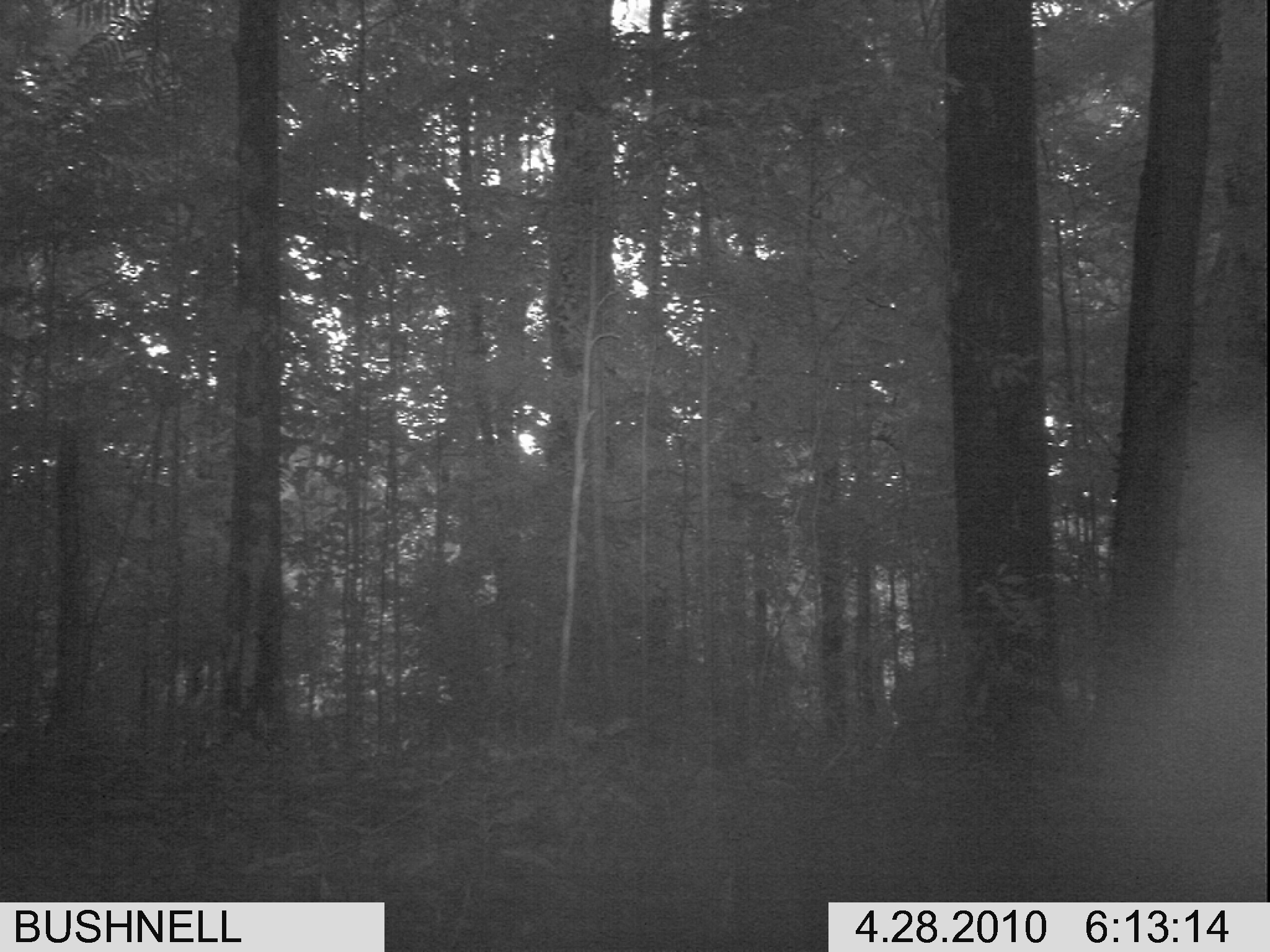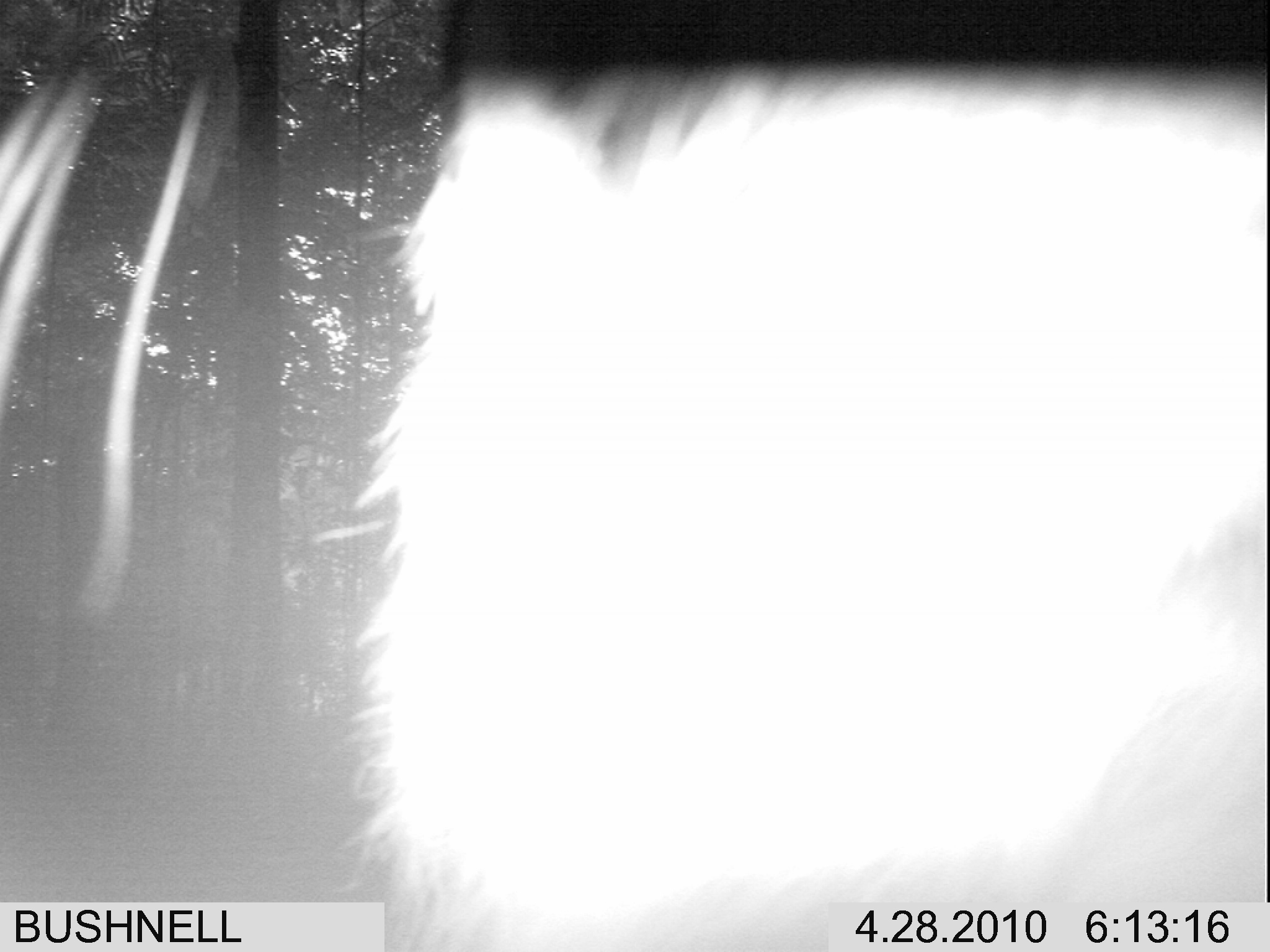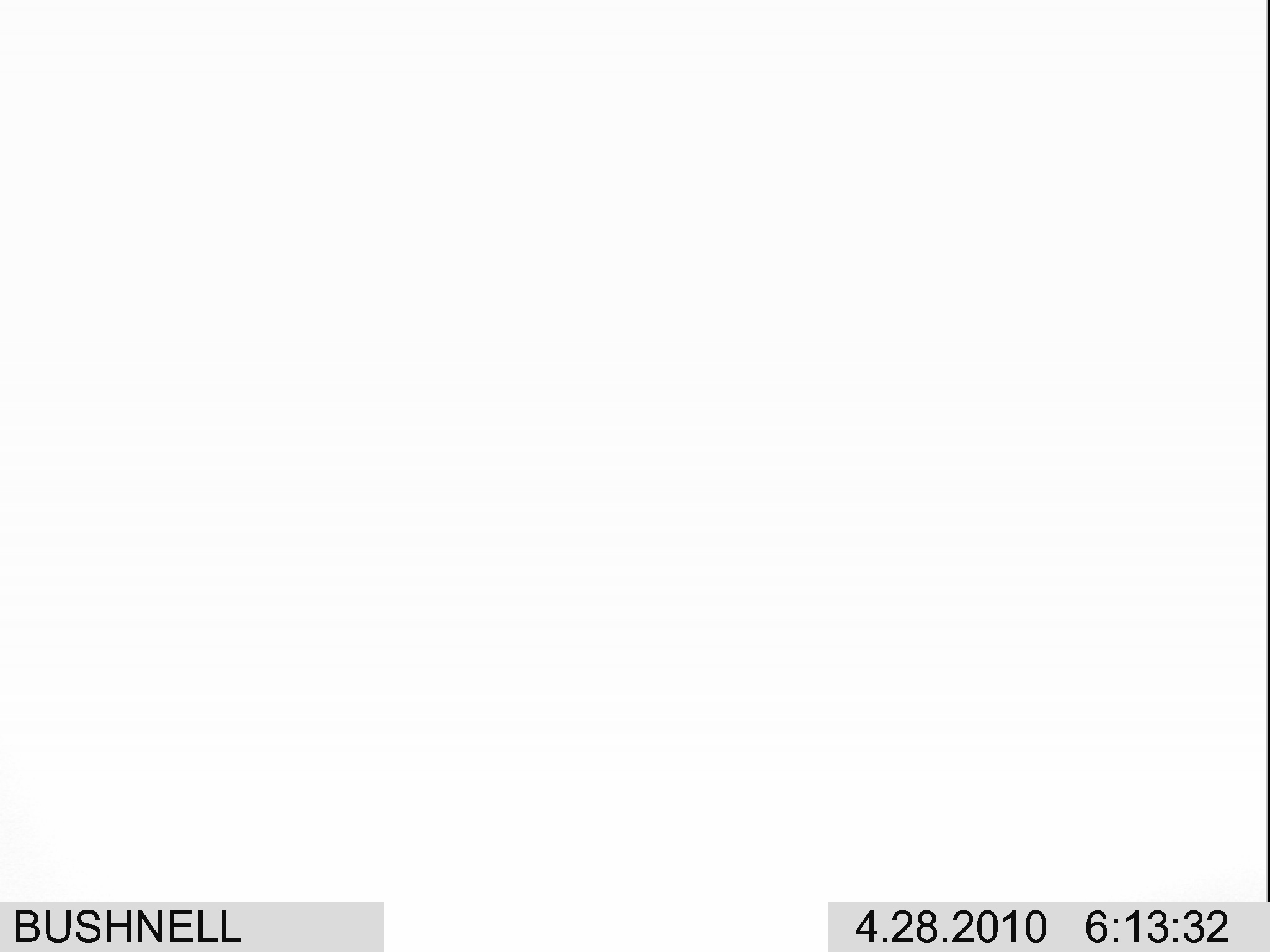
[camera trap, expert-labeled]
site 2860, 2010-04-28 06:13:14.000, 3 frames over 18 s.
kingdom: Animalia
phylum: Chordata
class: Mammalia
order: Carnivora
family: Felidae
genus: Panthera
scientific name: Panthera tigris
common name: tiger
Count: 1.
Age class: adult.